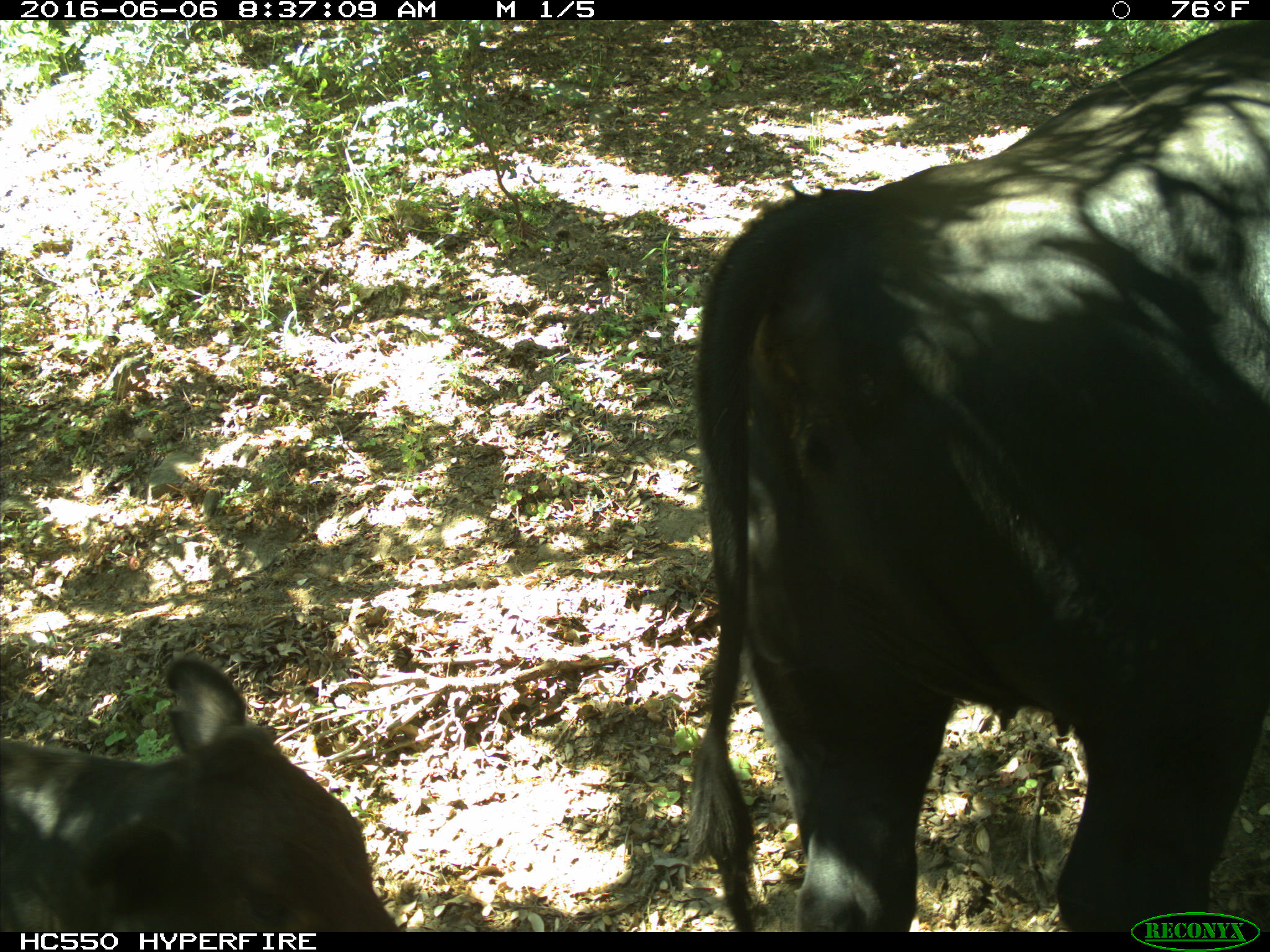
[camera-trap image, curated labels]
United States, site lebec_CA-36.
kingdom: Animalia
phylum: Chordata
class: Mammalia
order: Artiodactyla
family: Bovidae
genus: Bos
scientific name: Bos taurus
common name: domestic cow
Bos taurus (domestic cow).